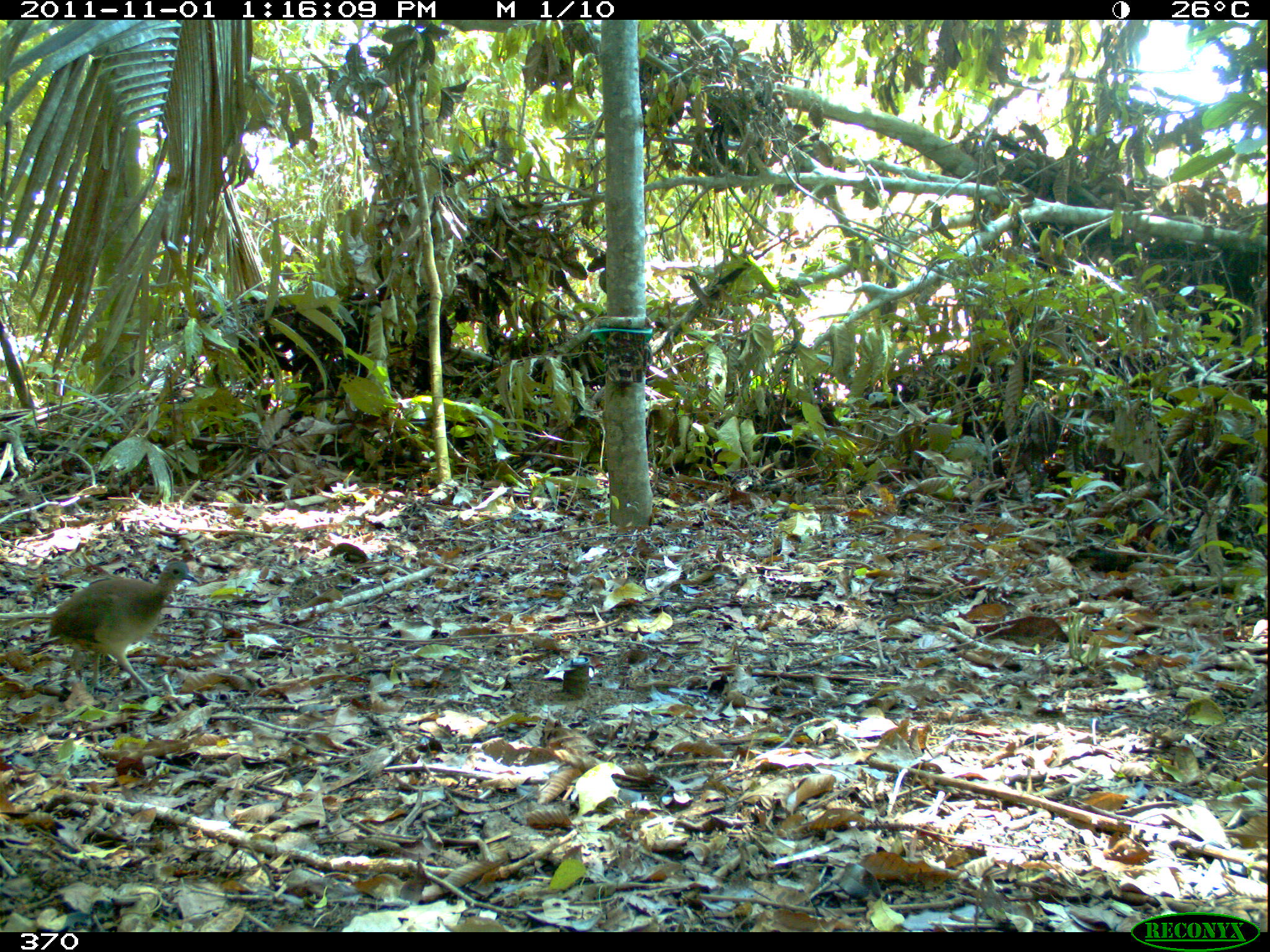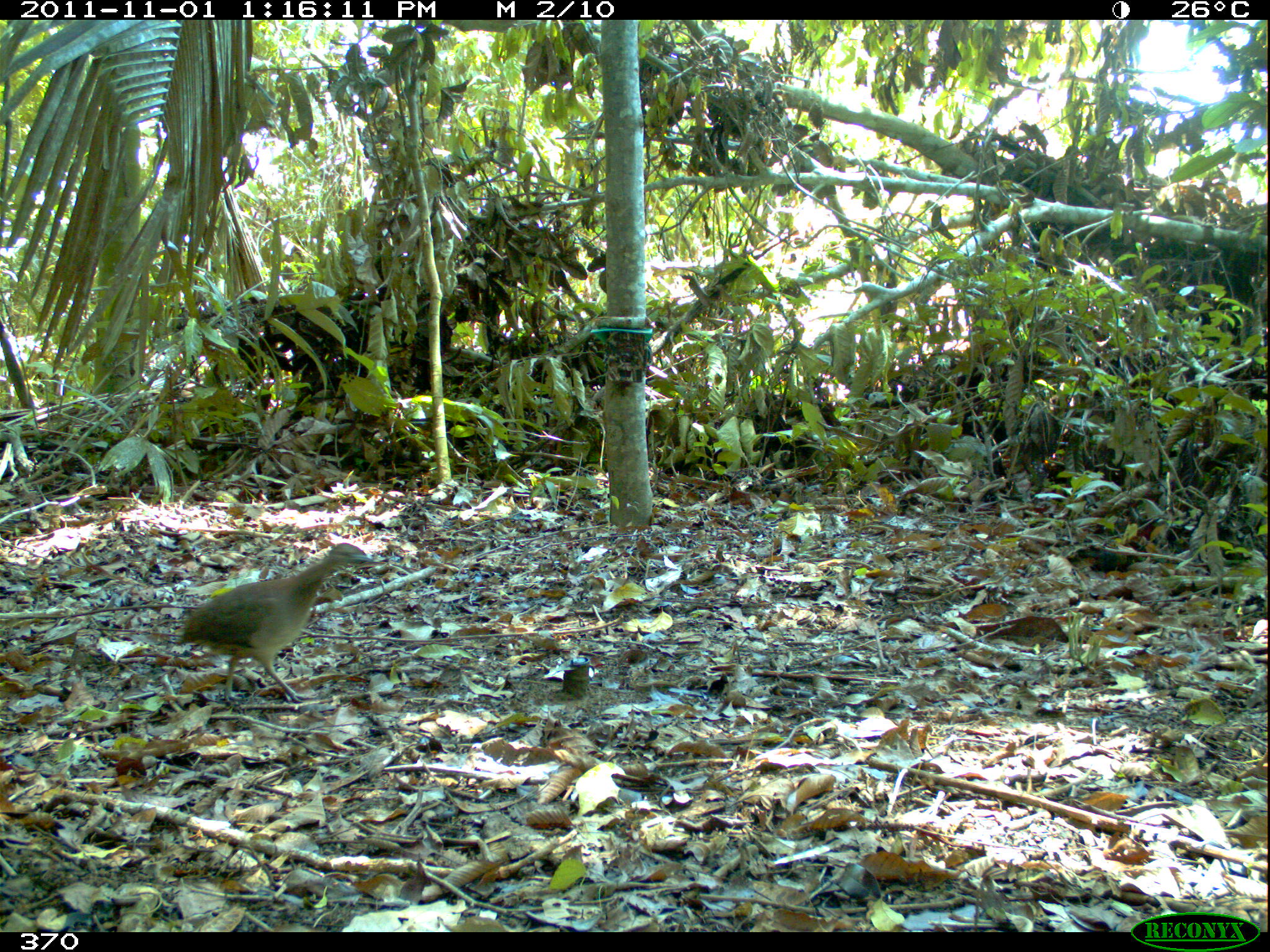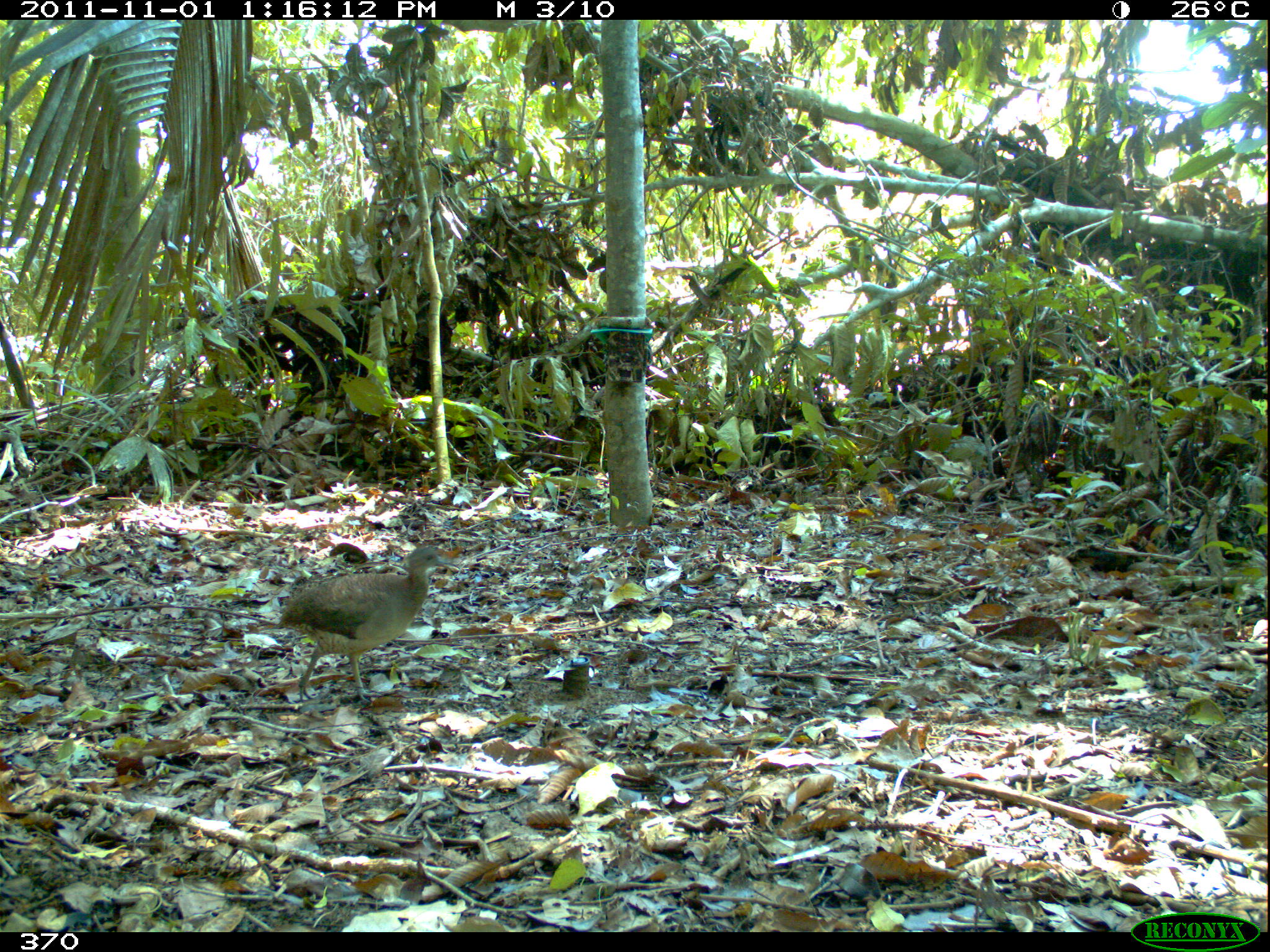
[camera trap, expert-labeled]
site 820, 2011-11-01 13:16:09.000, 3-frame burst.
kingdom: Animalia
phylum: Chordata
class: Aves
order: Tinamiformes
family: Tinamidae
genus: Crypturellus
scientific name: Crypturellus soui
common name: little tinamou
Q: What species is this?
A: Crypturellus soui (little tinamou).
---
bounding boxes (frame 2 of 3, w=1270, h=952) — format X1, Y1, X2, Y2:
crypturellus soui: 174, 540, 385, 702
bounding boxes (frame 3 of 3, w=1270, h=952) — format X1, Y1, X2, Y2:
crypturellus soui: 270, 543, 461, 705